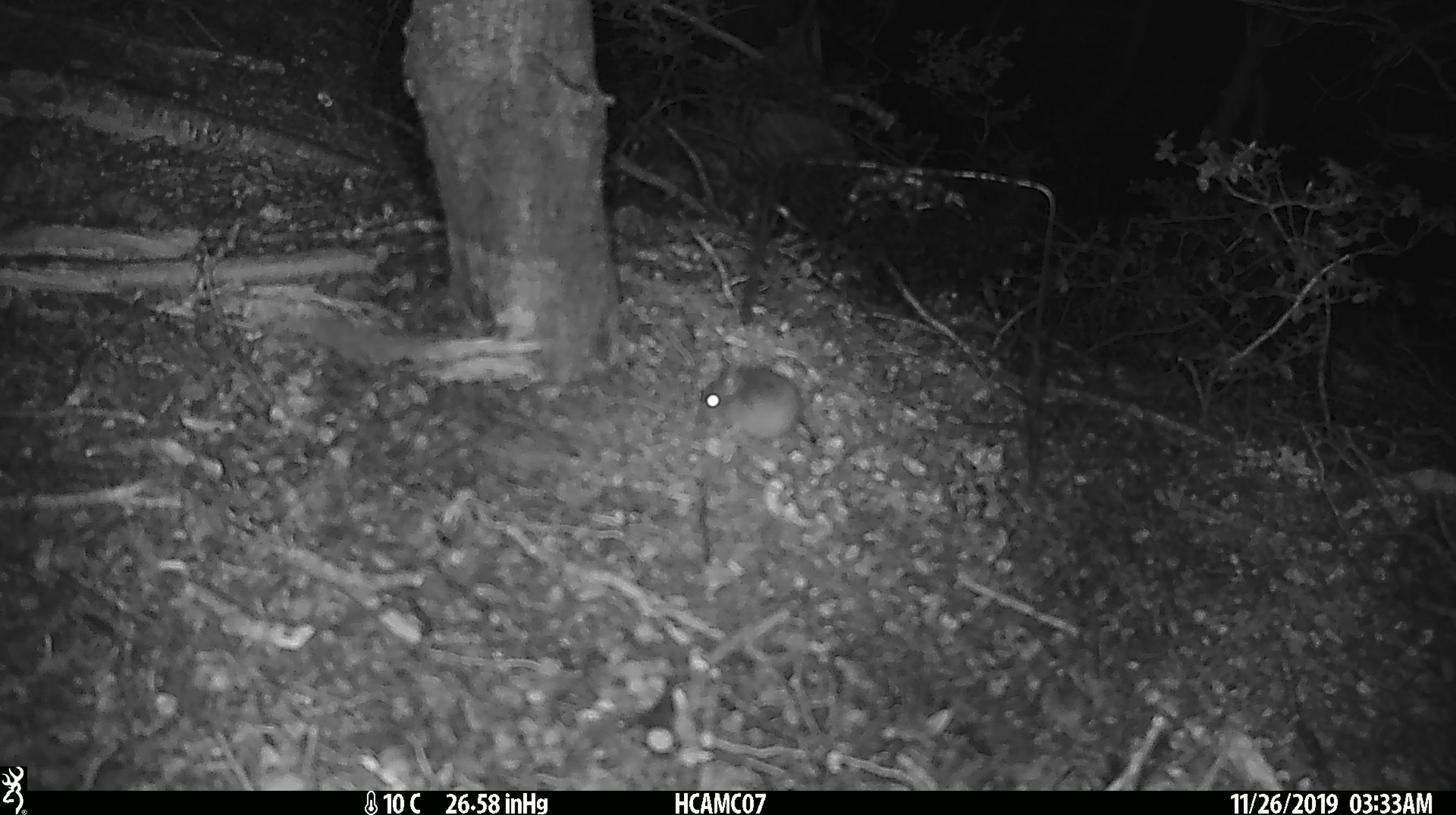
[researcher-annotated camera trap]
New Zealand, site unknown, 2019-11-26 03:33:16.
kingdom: Animalia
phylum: Chordata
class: Mammalia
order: Rodentia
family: Muridae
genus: Mus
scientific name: Mus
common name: mouse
Mouse (Mus).